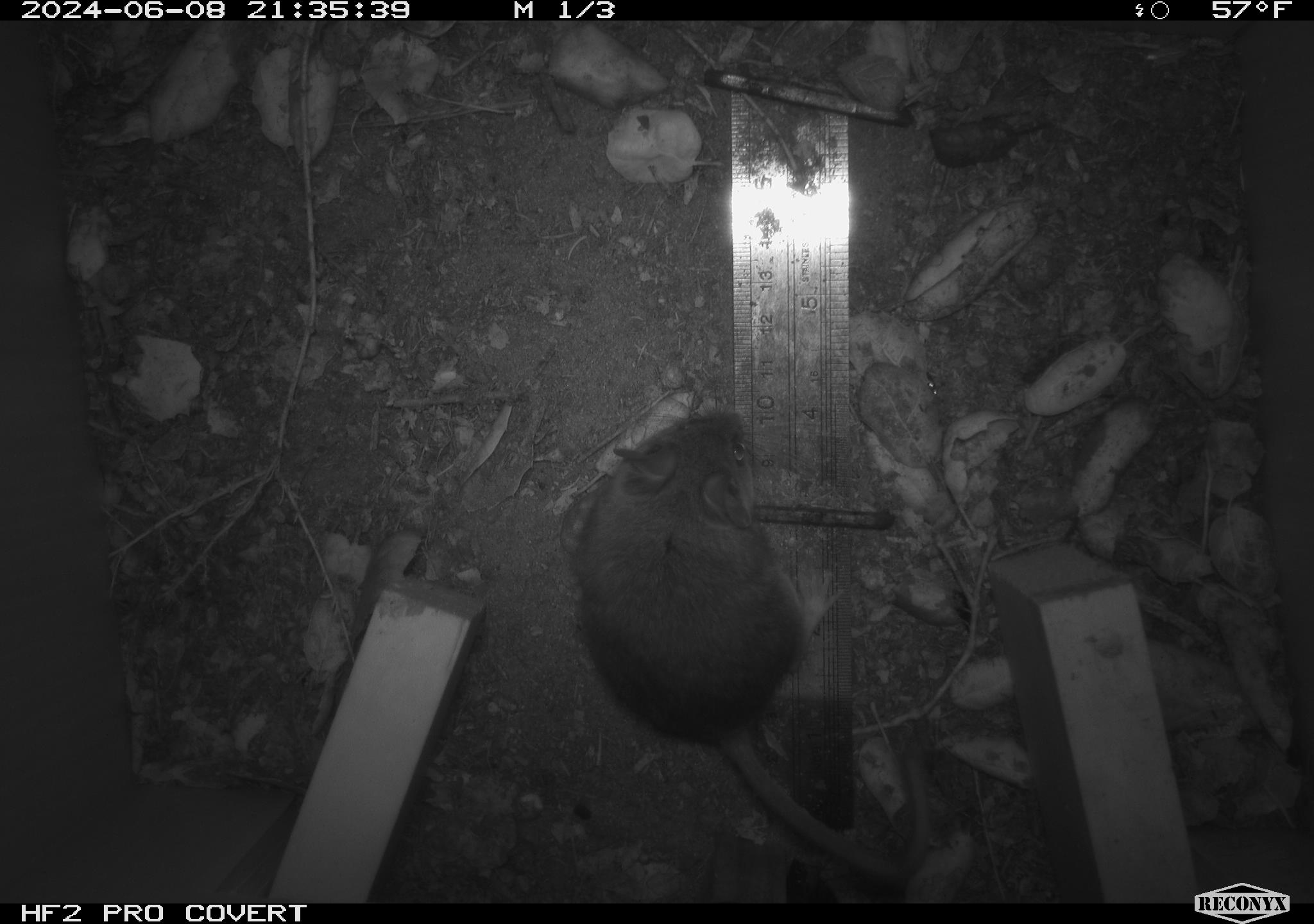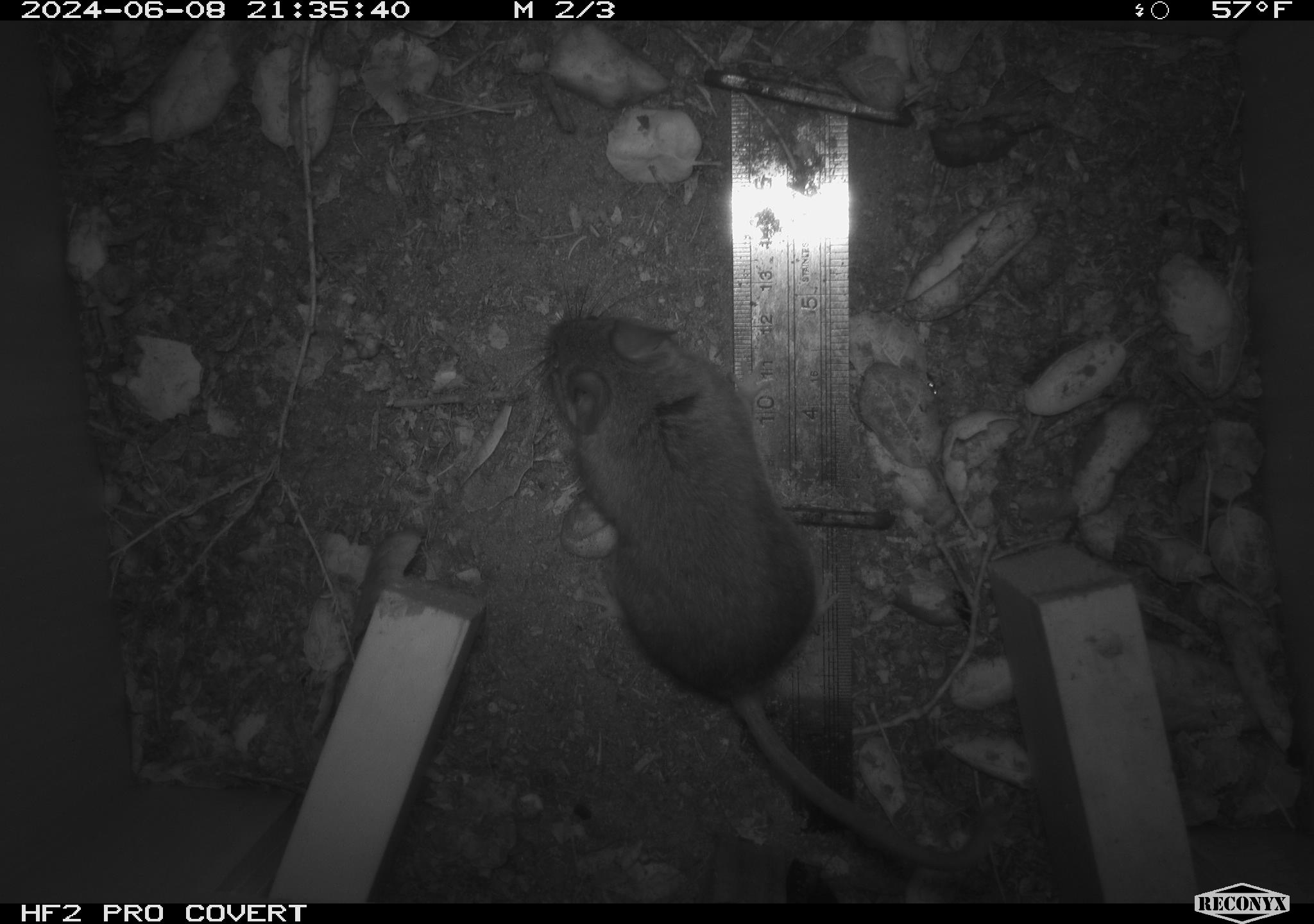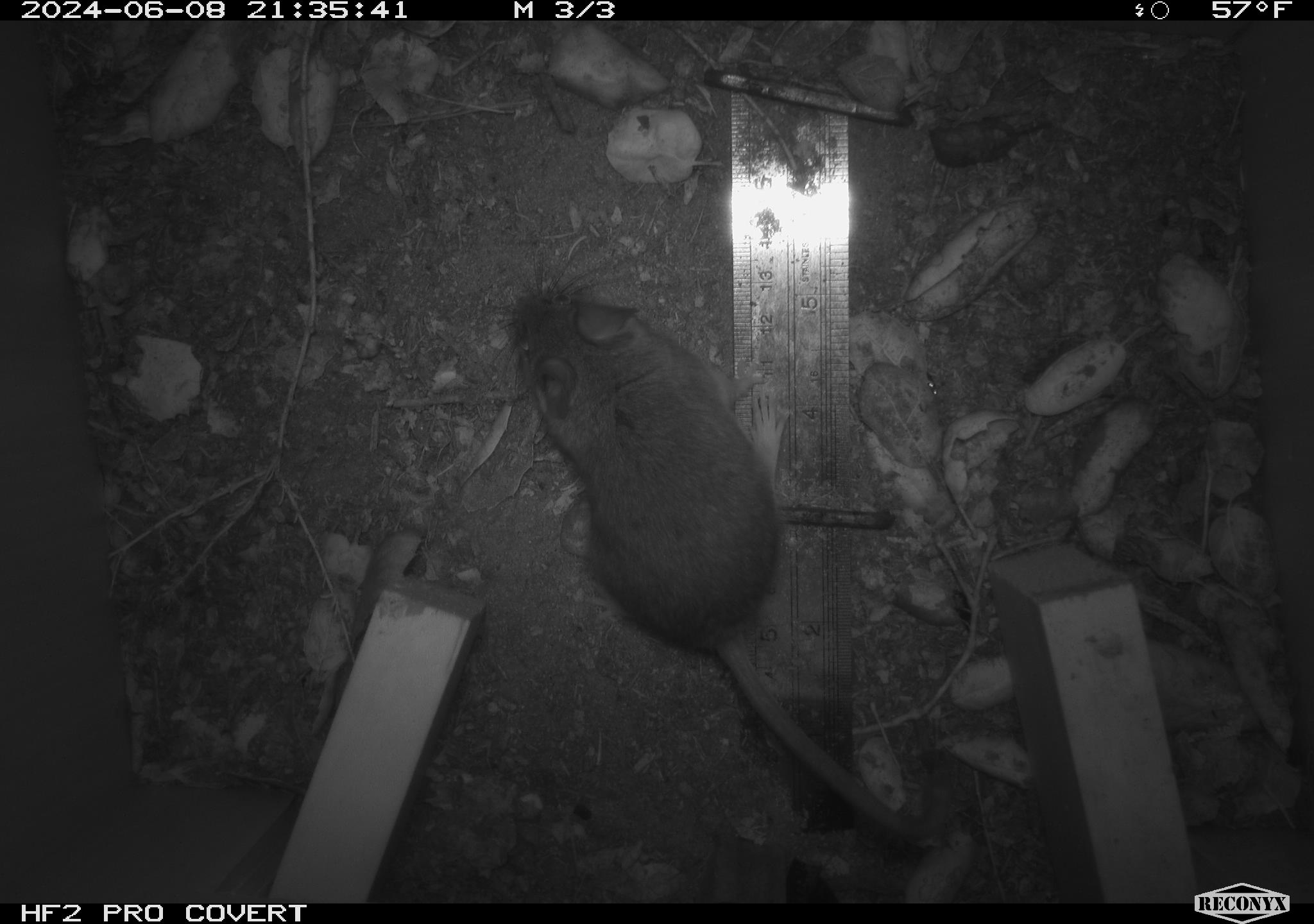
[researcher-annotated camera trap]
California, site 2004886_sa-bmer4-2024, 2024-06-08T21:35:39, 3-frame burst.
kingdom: Animalia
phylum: Chordata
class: Mammalia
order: Rodentia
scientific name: Rodentia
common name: woodrat or rat or mouse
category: woodrat or rat or mouse species